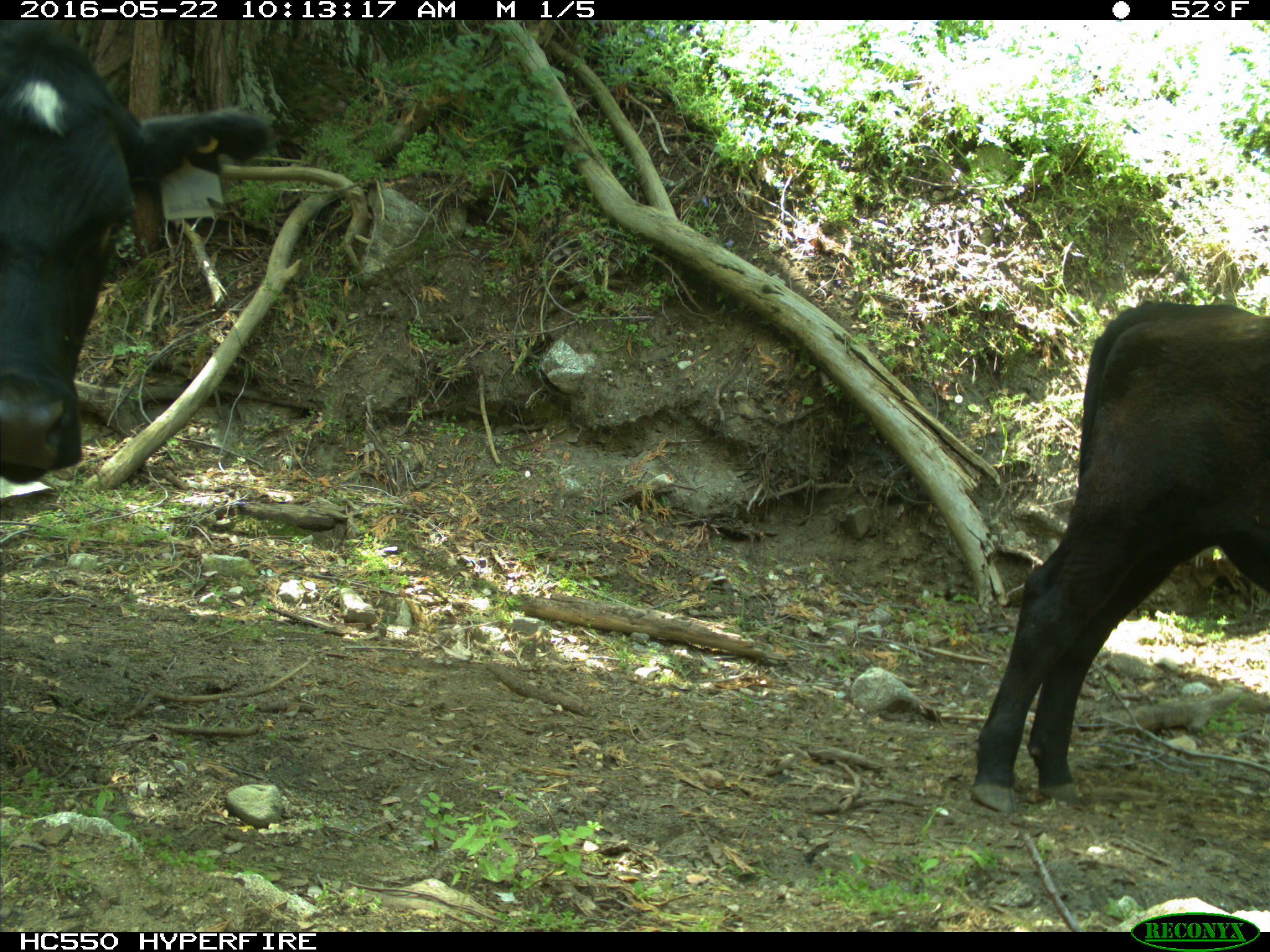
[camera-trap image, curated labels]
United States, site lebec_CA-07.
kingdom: Animalia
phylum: Chordata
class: Mammalia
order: Artiodactyla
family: Bovidae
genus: Bos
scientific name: Bos taurus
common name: domestic cow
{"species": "Bos taurus (domestic cow)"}